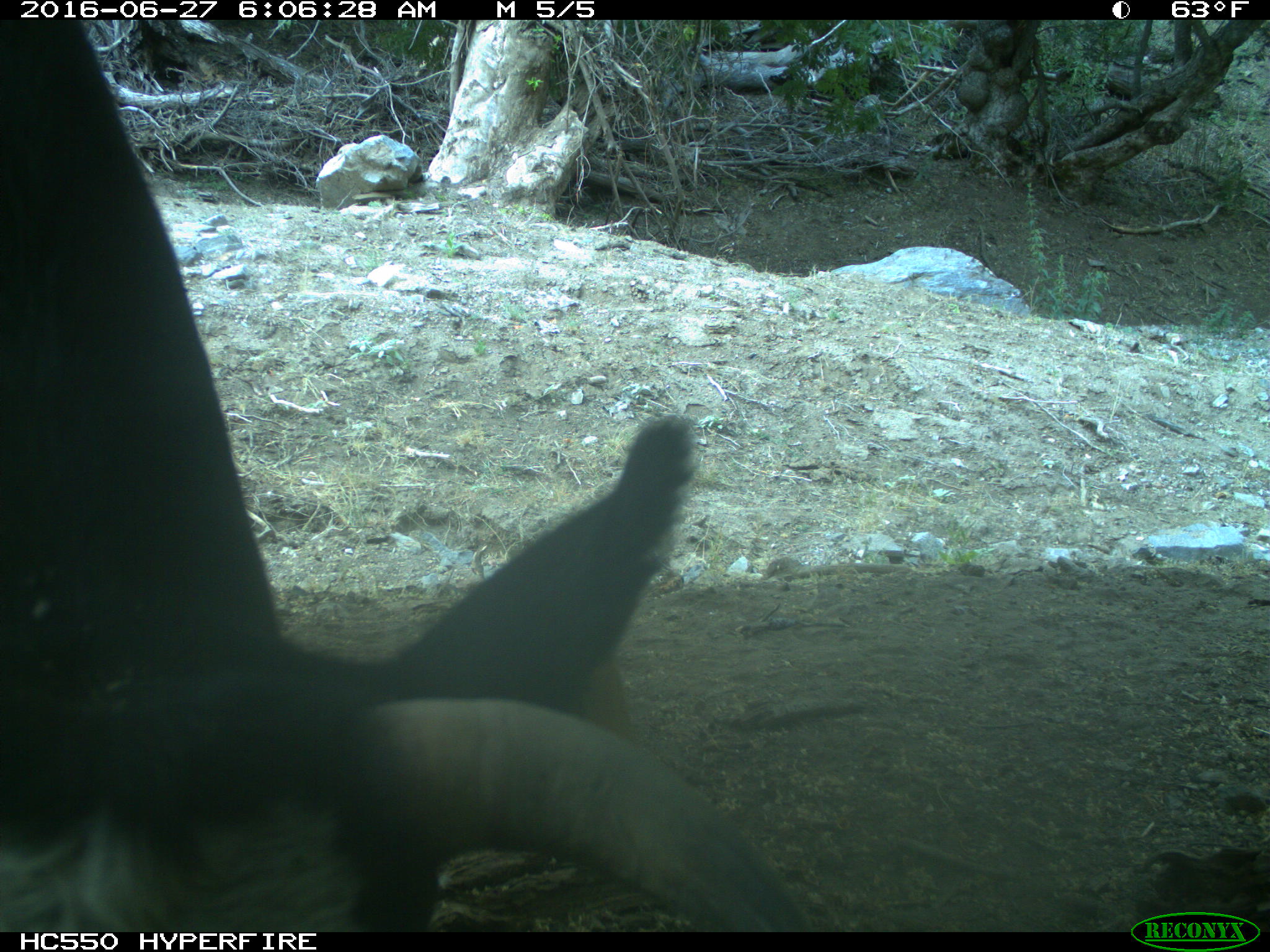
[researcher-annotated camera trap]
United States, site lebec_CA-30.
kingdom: Animalia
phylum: Chordata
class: Mammalia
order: Artiodactyla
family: Bovidae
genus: Bos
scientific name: Bos taurus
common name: domestic cow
Bos taurus (domestic cow).